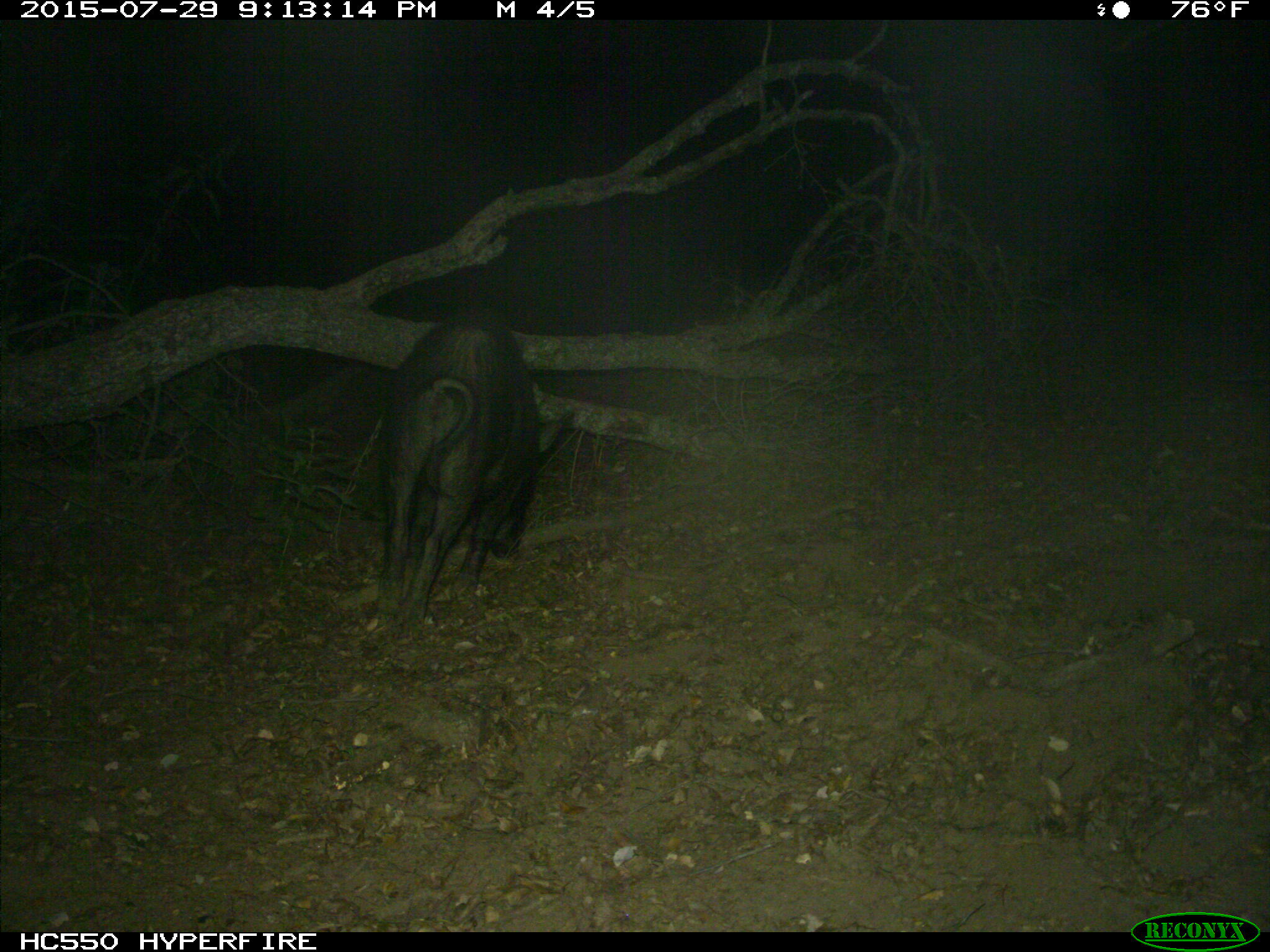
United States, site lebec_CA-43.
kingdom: Animalia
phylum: Chordata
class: Mammalia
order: Artiodactyla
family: Suidae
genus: Sus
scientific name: Sus scrofa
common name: wild boar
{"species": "Sus scrofa (wild boar)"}